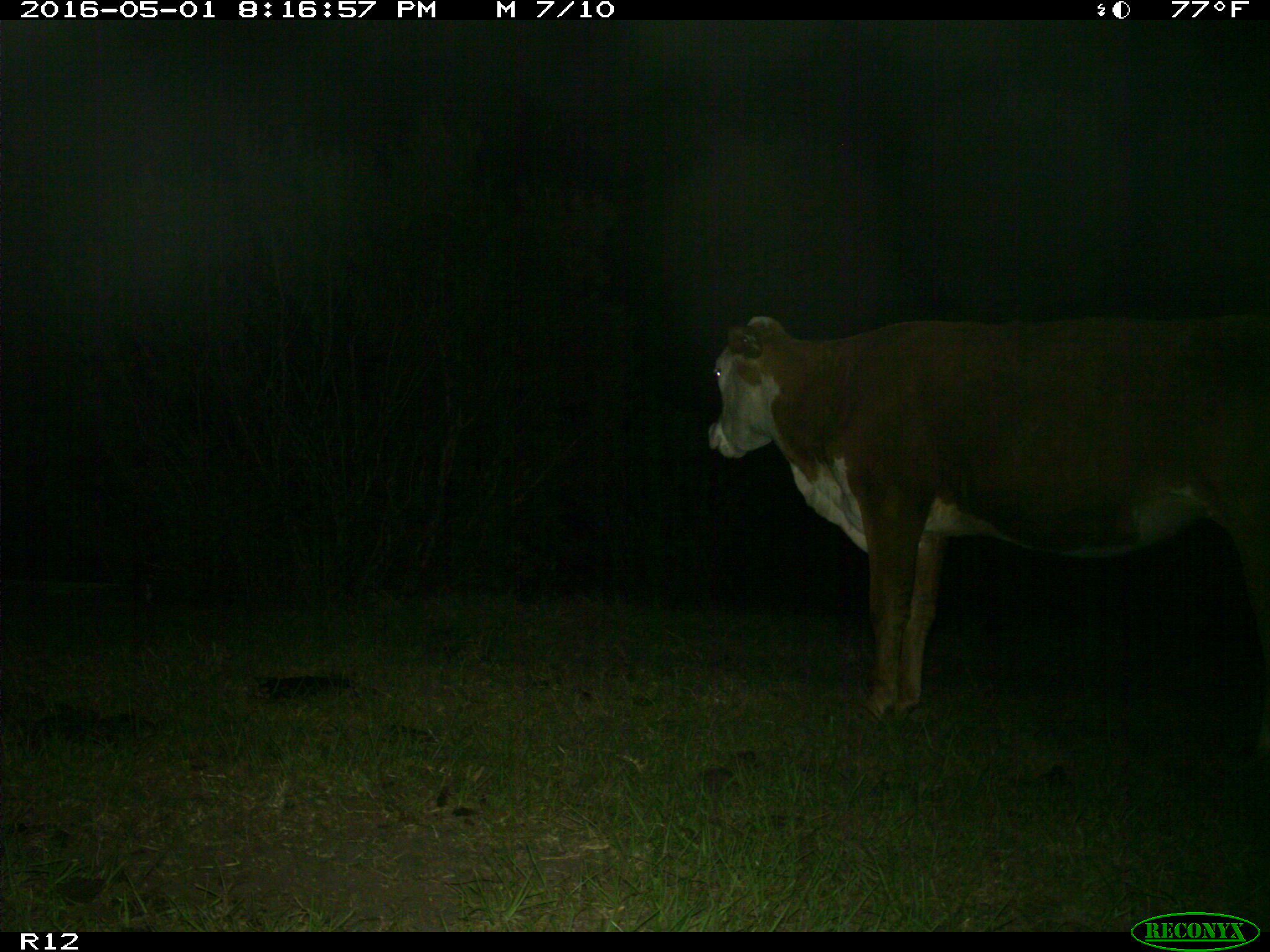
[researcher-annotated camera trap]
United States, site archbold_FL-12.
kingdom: Animalia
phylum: Chordata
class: Mammalia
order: Artiodactyla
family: Bovidae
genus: Bos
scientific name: Bos taurus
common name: domestic cow